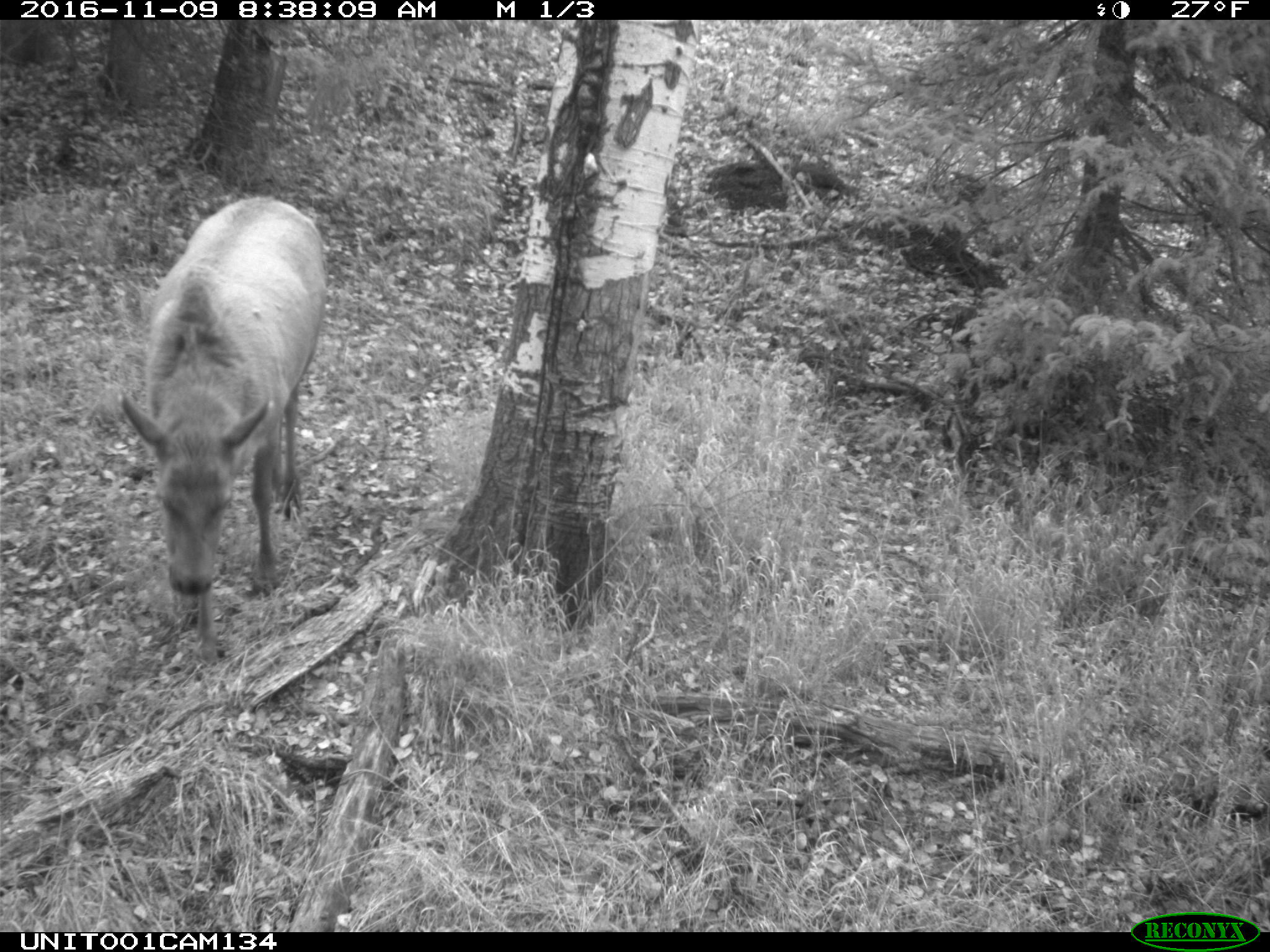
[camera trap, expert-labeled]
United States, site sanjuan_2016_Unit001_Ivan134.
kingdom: Animalia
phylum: Chordata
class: Mammalia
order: Artiodactyla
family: Cervidae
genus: Cervus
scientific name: Cervus elaphus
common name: red deer